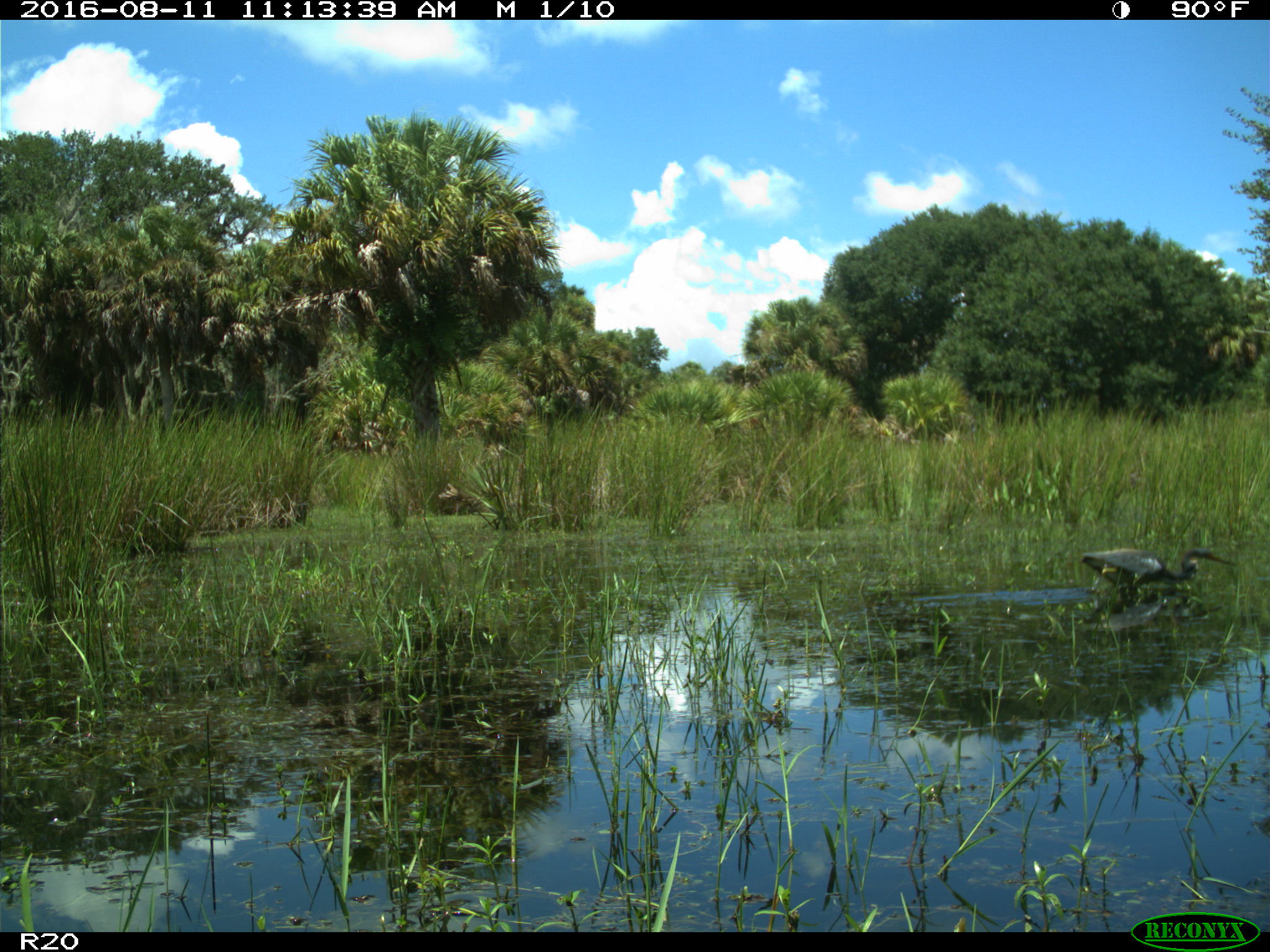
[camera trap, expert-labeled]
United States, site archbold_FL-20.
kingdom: Animalia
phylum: Chordata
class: Aves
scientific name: Aves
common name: birds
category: unidentified bird